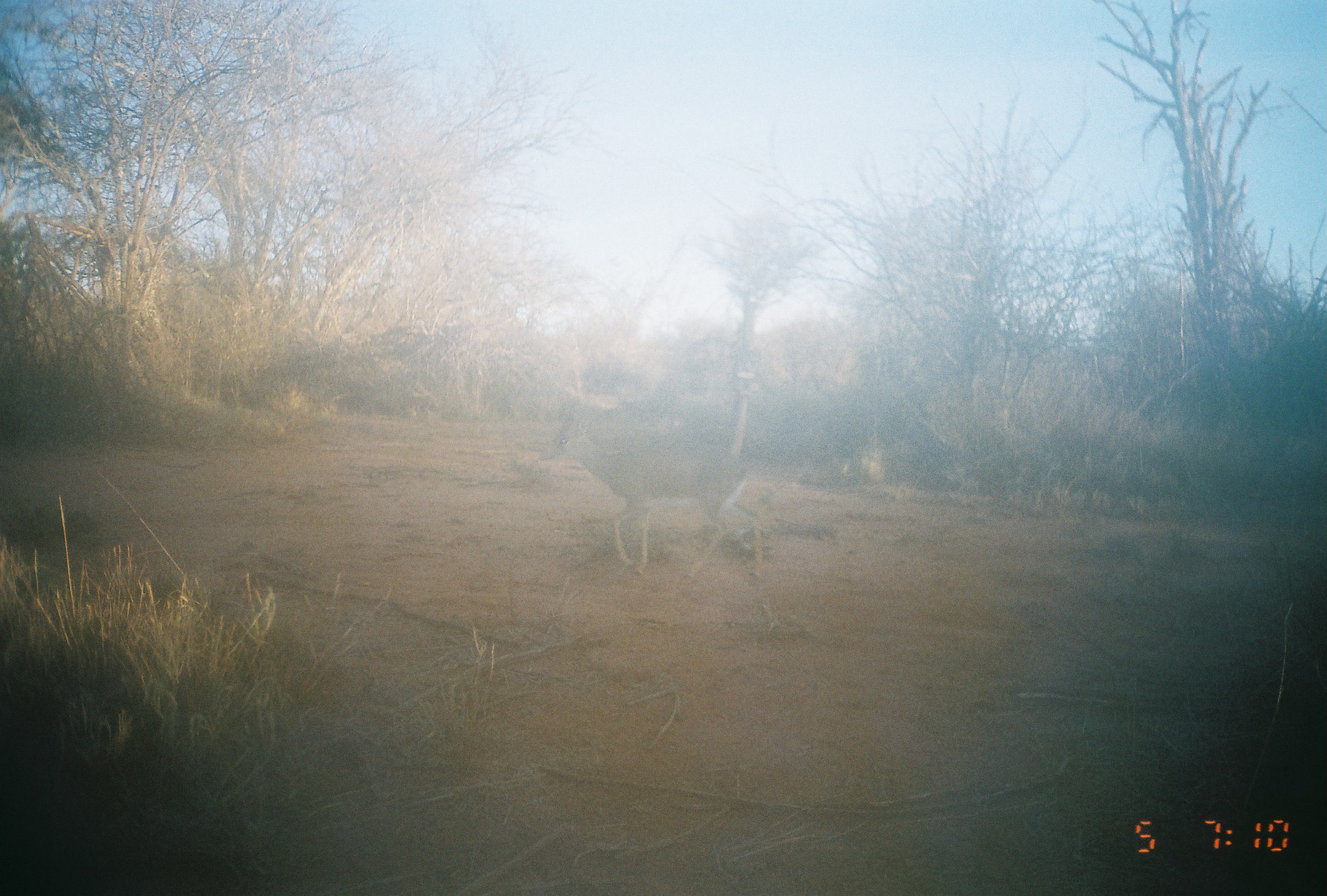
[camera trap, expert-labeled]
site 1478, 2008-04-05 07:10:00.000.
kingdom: Animalia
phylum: Chordata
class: Mammalia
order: Artiodactyla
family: Bovidae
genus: Madoqua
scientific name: Madoqua guentheri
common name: günther's dik-dik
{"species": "Madoqua guentheri (günther's dik-dik)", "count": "1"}